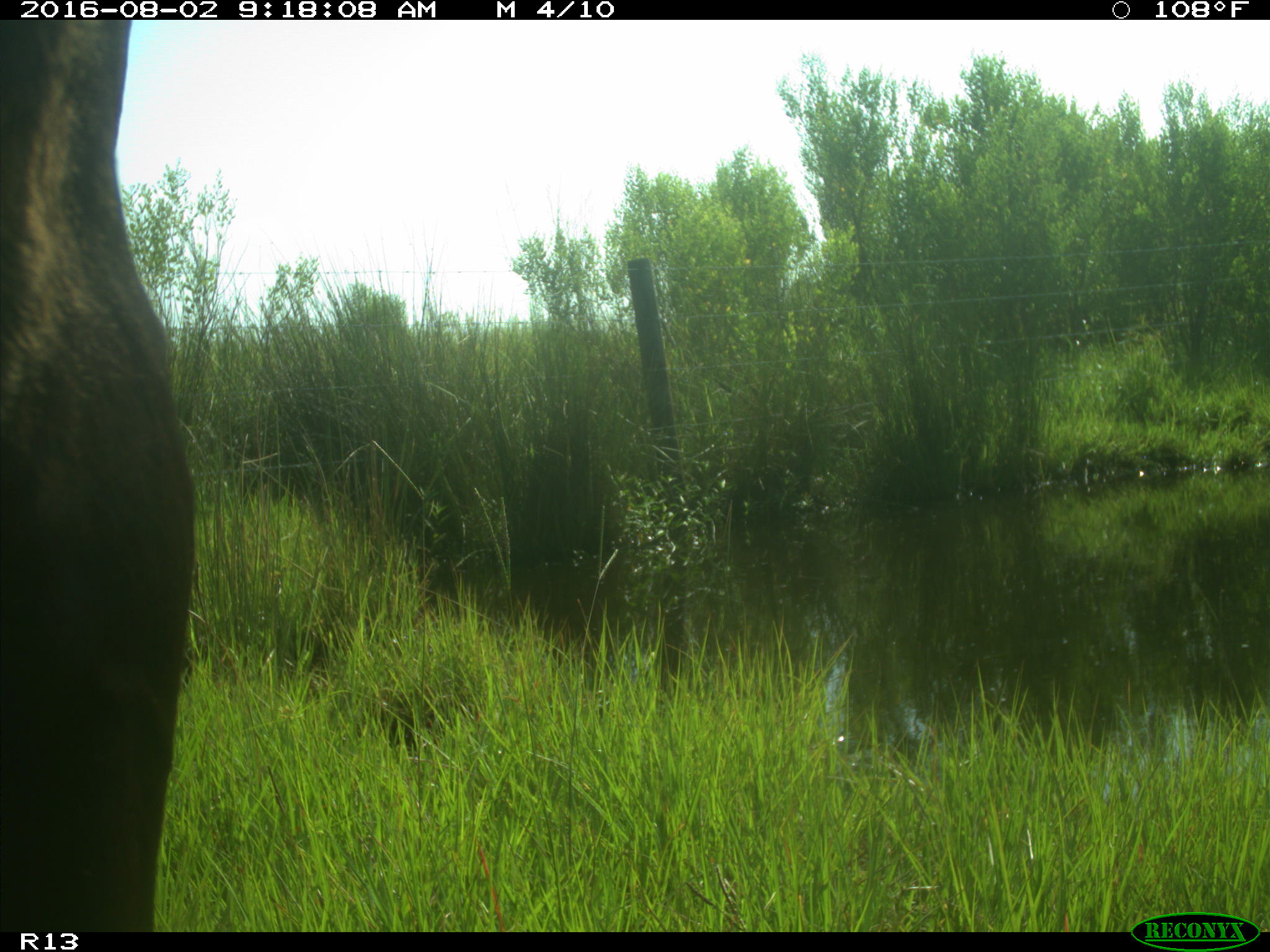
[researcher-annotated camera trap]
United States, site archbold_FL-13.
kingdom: Animalia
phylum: Chordata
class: Mammalia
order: Artiodactyla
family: Bovidae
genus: Bos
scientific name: Bos taurus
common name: domestic cow